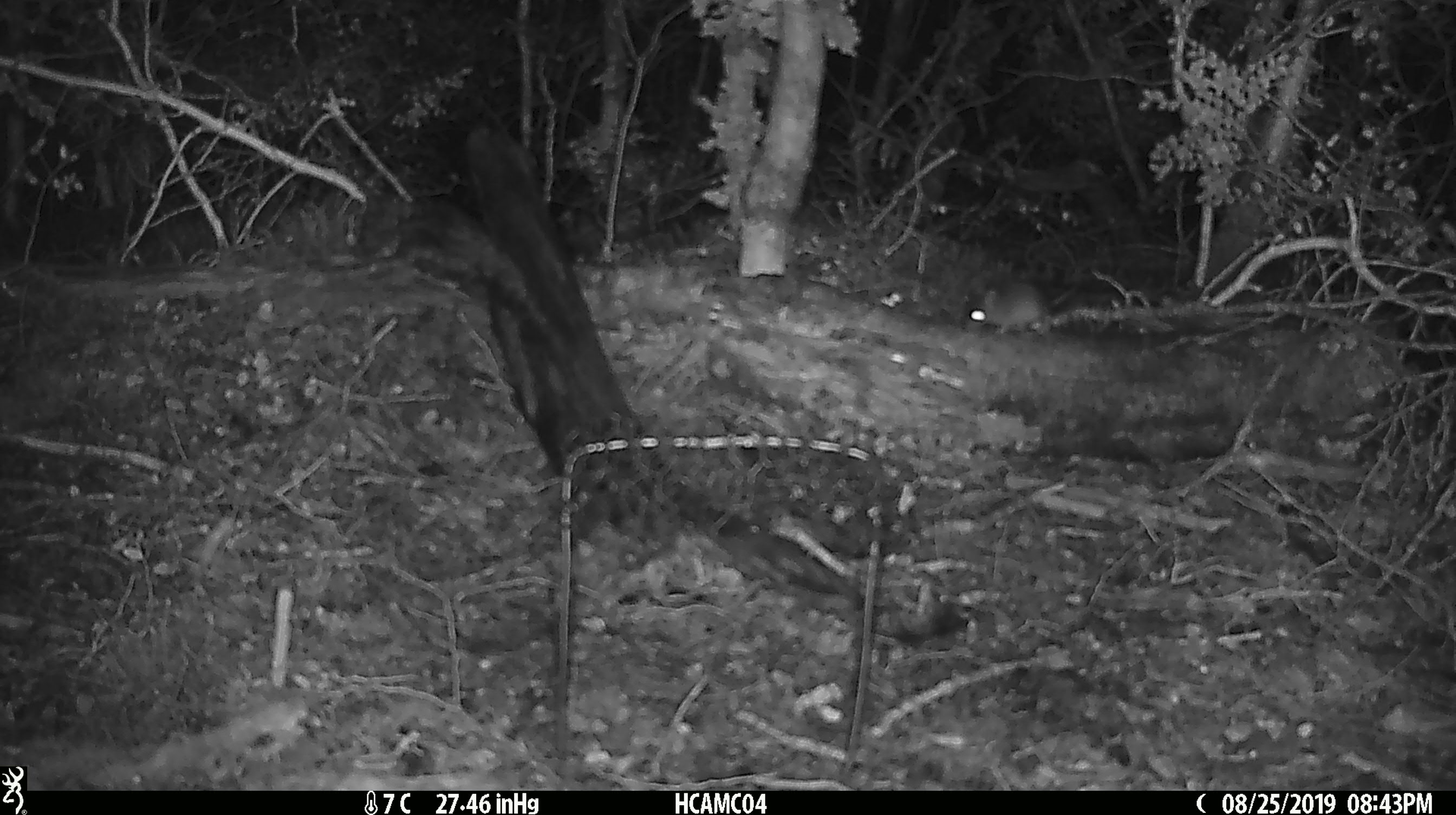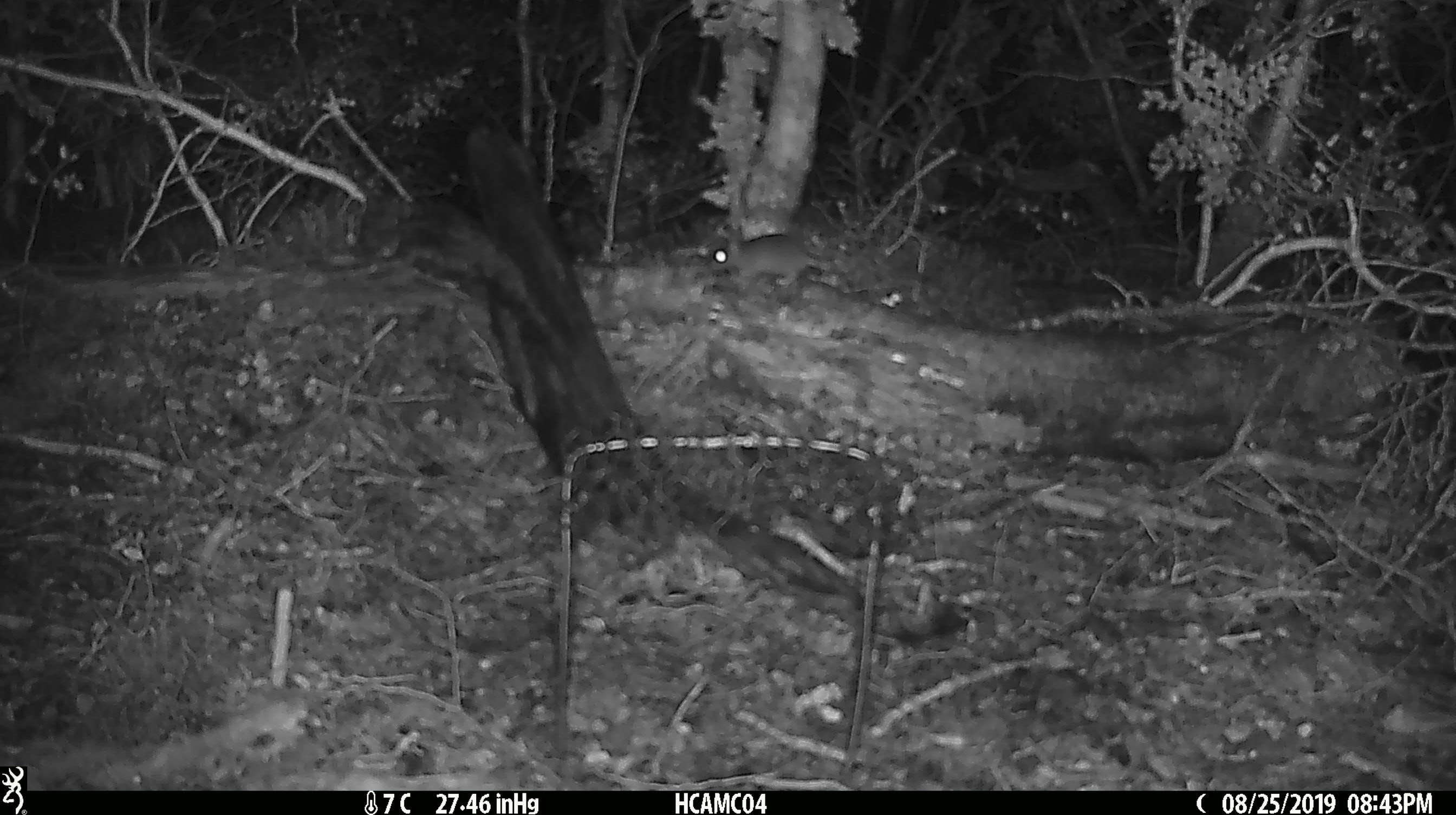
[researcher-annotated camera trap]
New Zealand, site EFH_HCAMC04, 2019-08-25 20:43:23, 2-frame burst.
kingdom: Animalia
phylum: Chordata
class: Mammalia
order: Rodentia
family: Muridae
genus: Mus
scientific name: Mus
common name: mouse